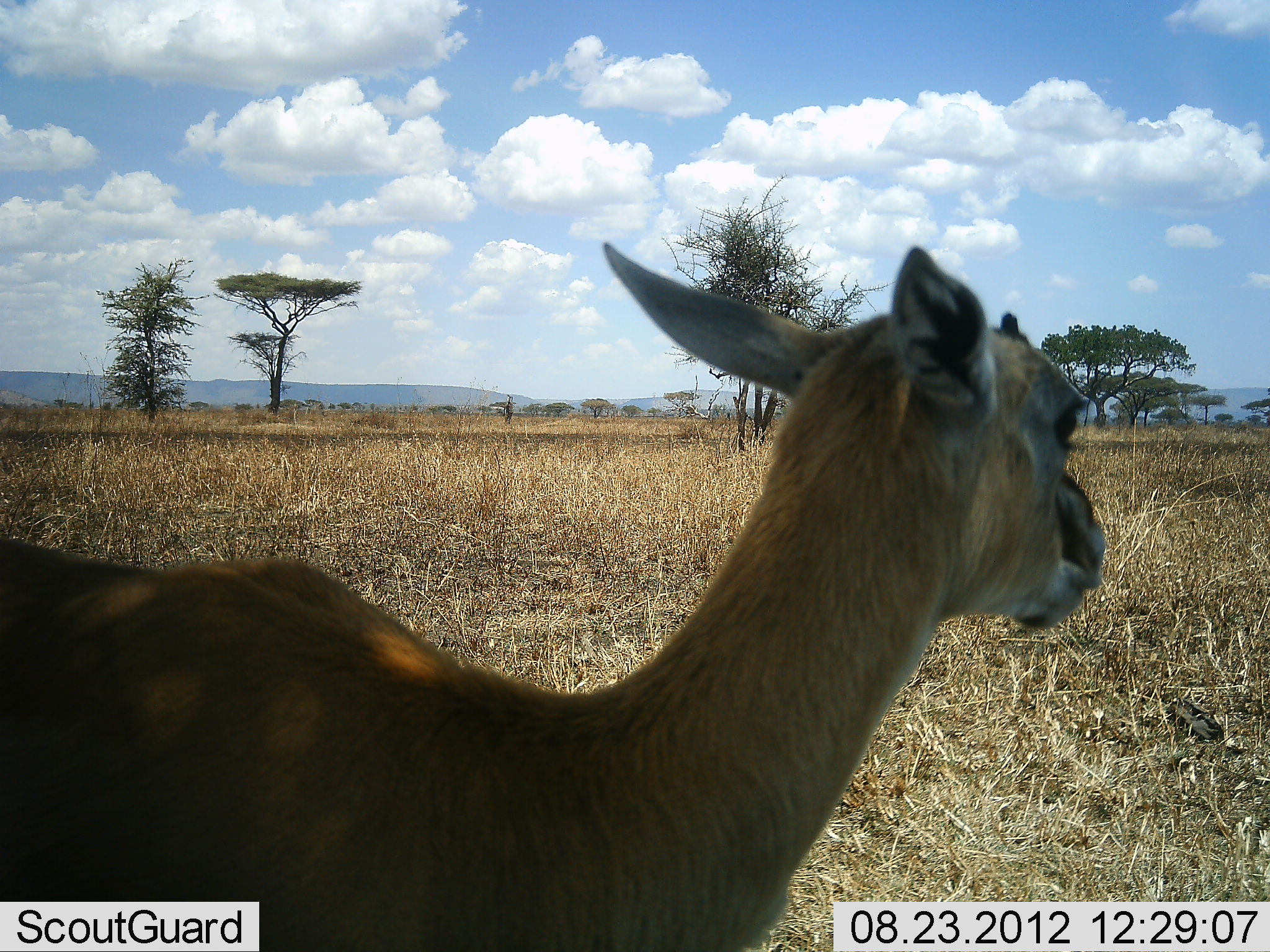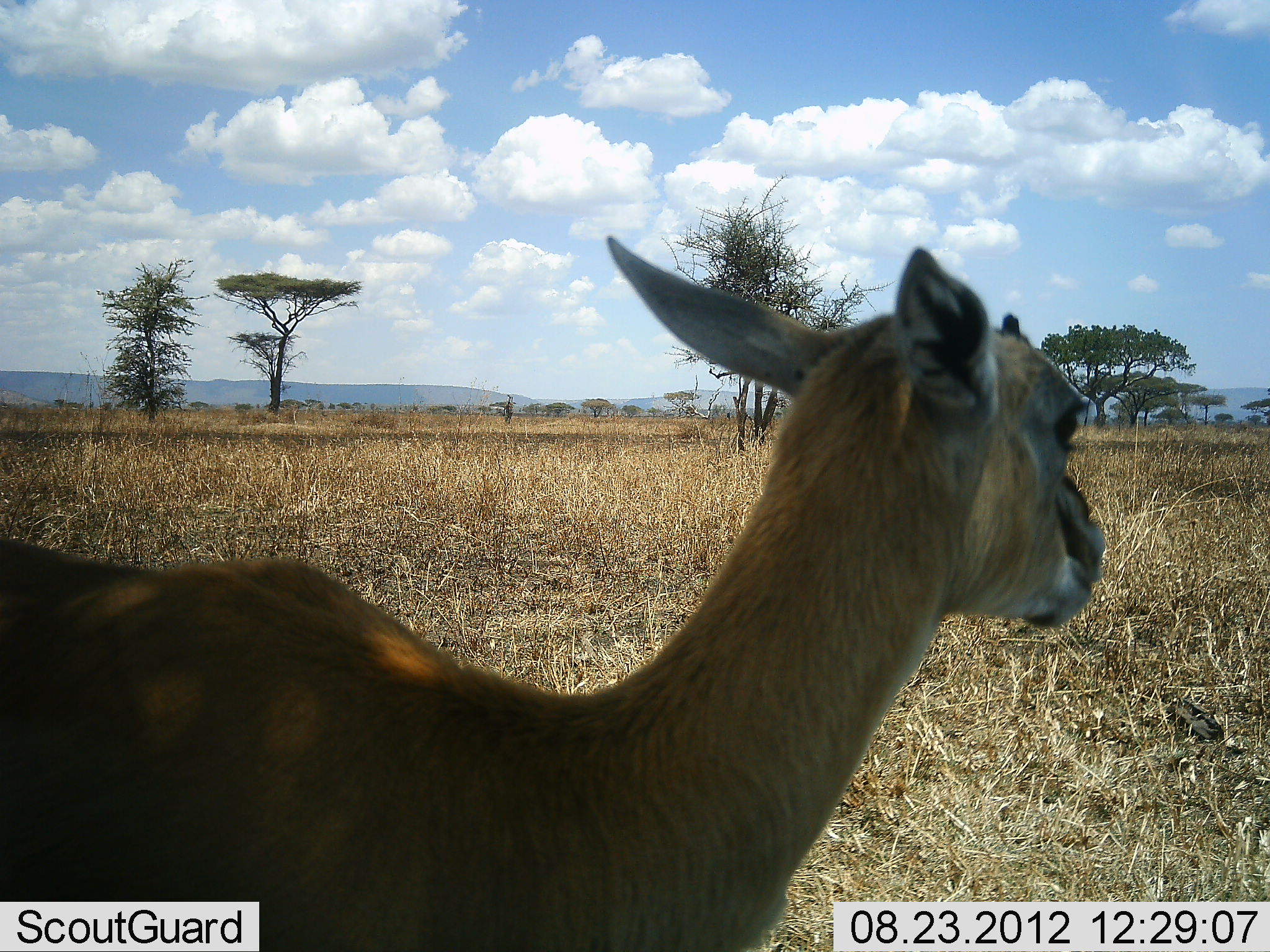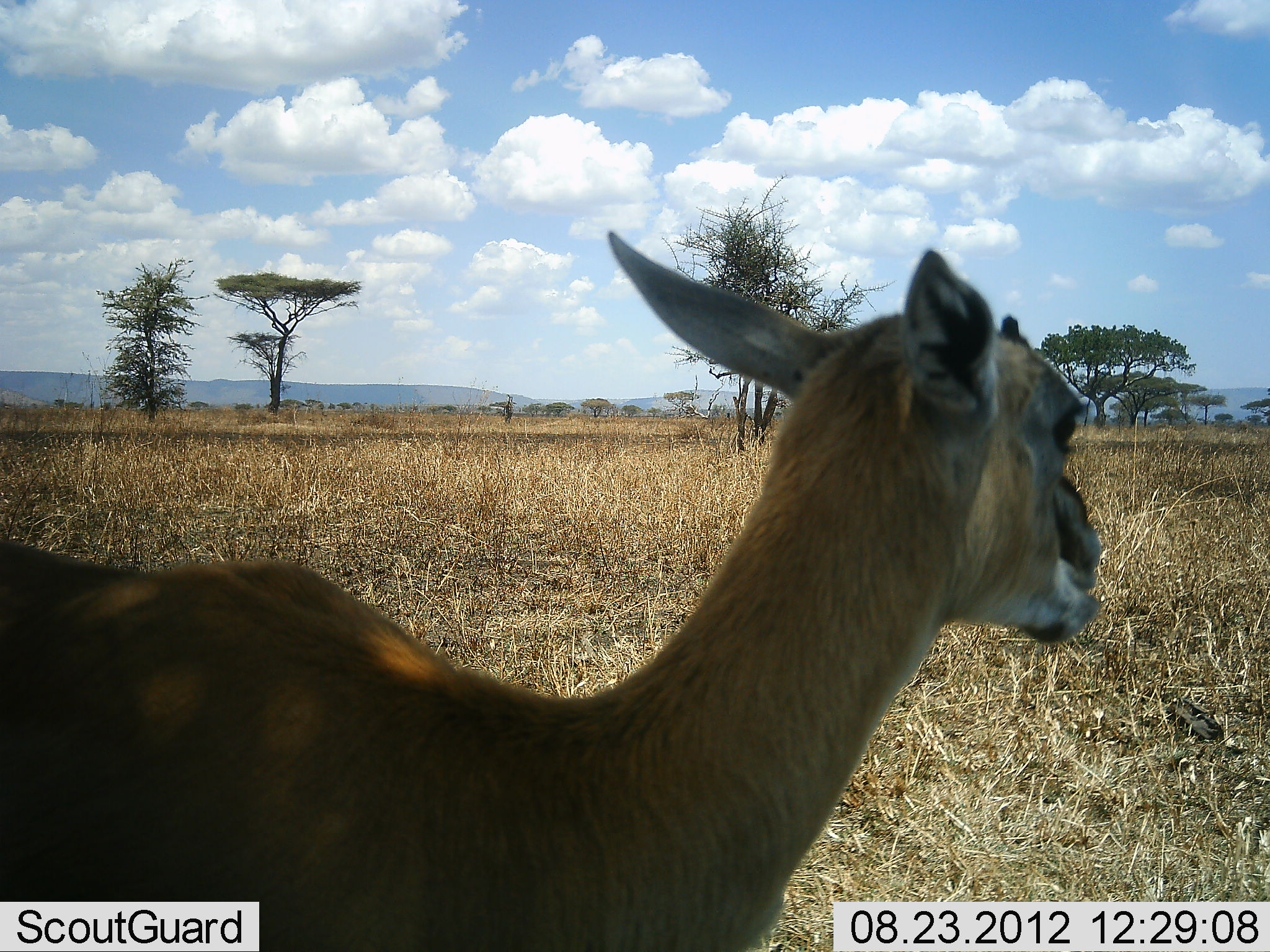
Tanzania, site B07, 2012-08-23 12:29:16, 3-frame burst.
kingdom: Animalia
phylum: Chordata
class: Mammalia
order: Artiodactyla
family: Bovidae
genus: Eudorcas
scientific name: Eudorcas thomsonii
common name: thomson's gazelle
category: gazellethomsons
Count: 1.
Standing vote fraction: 80%.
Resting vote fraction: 0%.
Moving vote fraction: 0%.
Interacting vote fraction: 0%.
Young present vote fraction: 0%.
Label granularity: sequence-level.